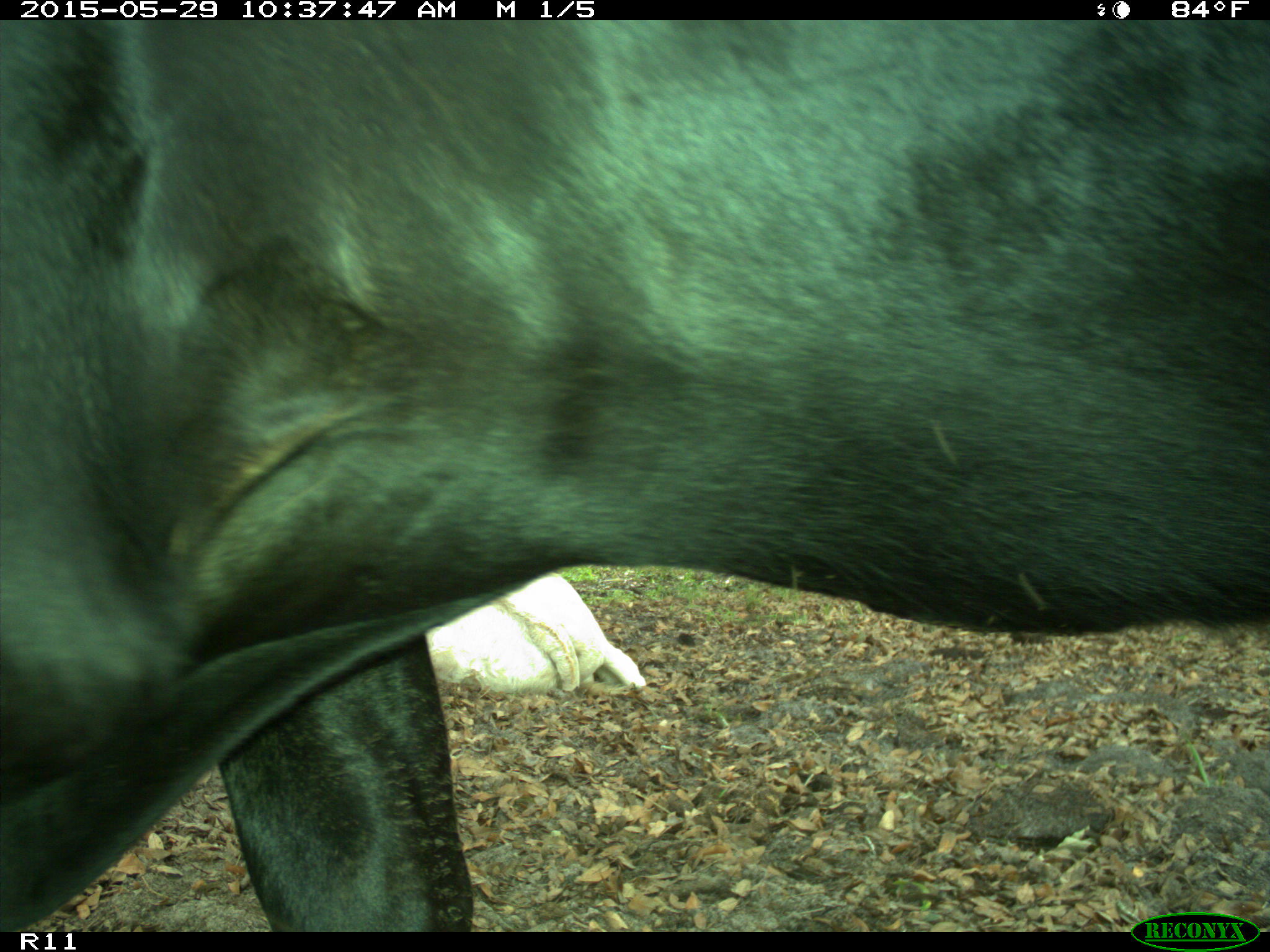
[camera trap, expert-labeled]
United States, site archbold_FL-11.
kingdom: Animalia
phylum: Chordata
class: Mammalia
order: Artiodactyla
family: Bovidae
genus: Bos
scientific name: Bos taurus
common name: domestic cow